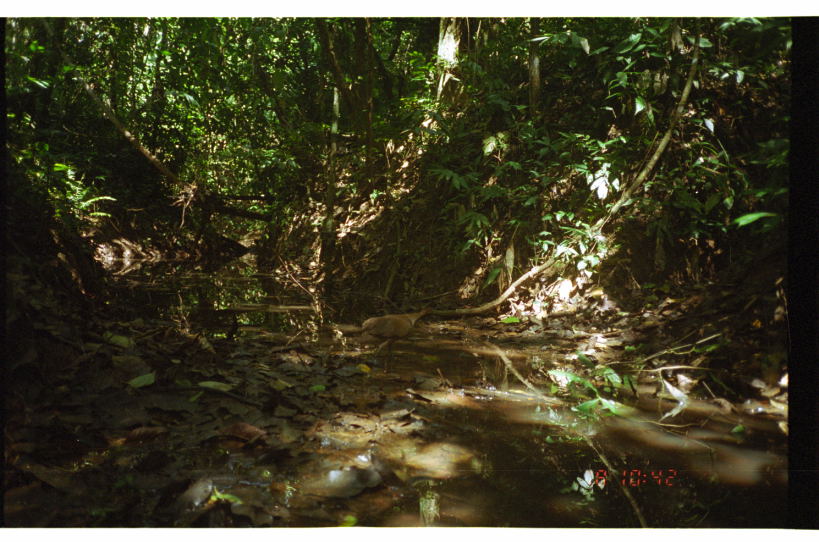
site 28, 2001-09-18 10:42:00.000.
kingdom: Animalia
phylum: Chordata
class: Aves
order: Tinamiformes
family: Tinamidae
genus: Tinamus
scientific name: Tinamus major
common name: great tinamou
Tinamus major (great tinamou).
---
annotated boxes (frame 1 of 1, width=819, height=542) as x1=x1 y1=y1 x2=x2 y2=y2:
tinamus major: x1=357 y1=308 x2=433 y2=373